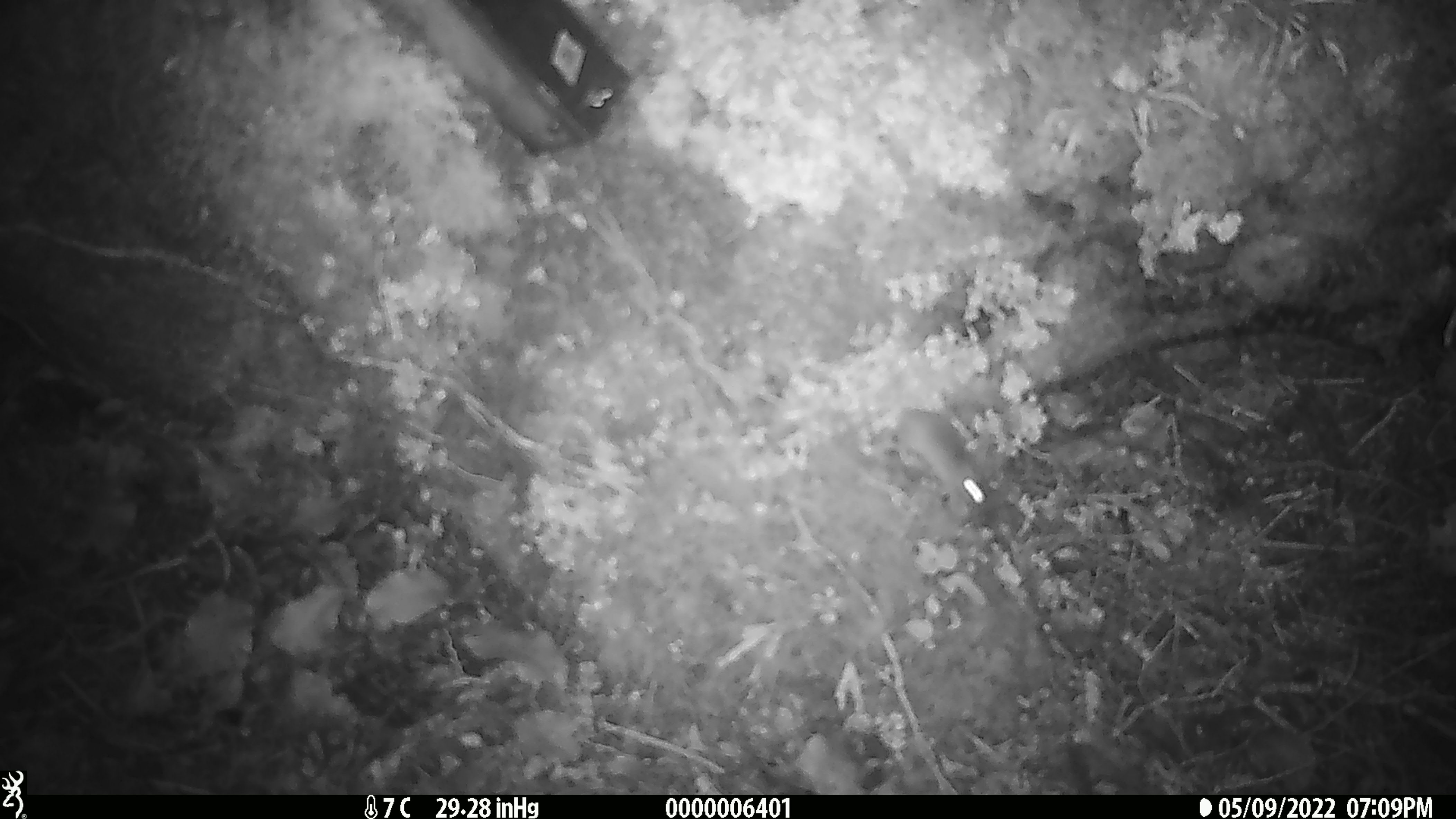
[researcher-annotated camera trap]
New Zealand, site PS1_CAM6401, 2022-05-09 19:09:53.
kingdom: Animalia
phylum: Chordata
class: Mammalia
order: Rodentia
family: Muridae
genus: Mus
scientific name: Mus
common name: mouse